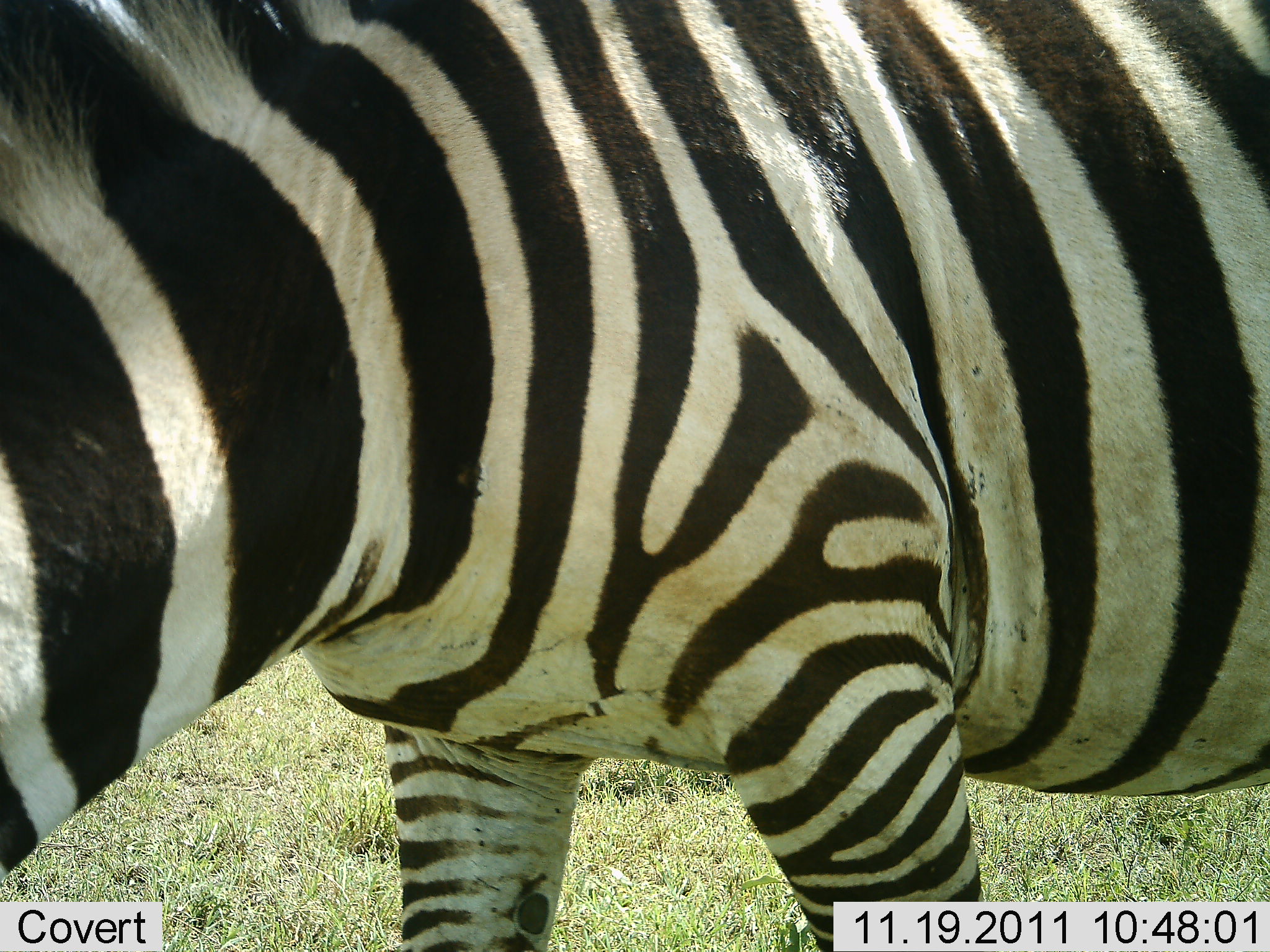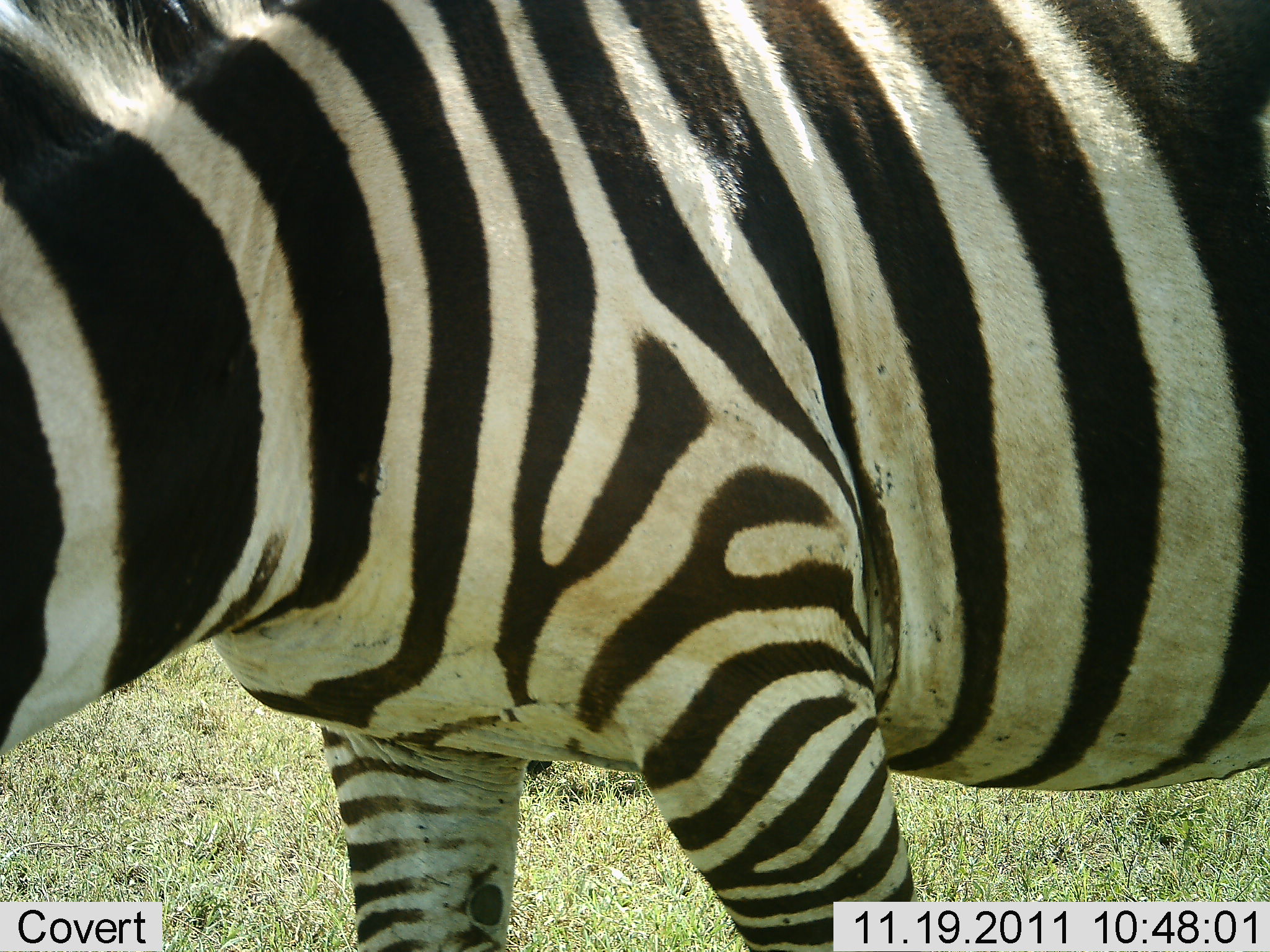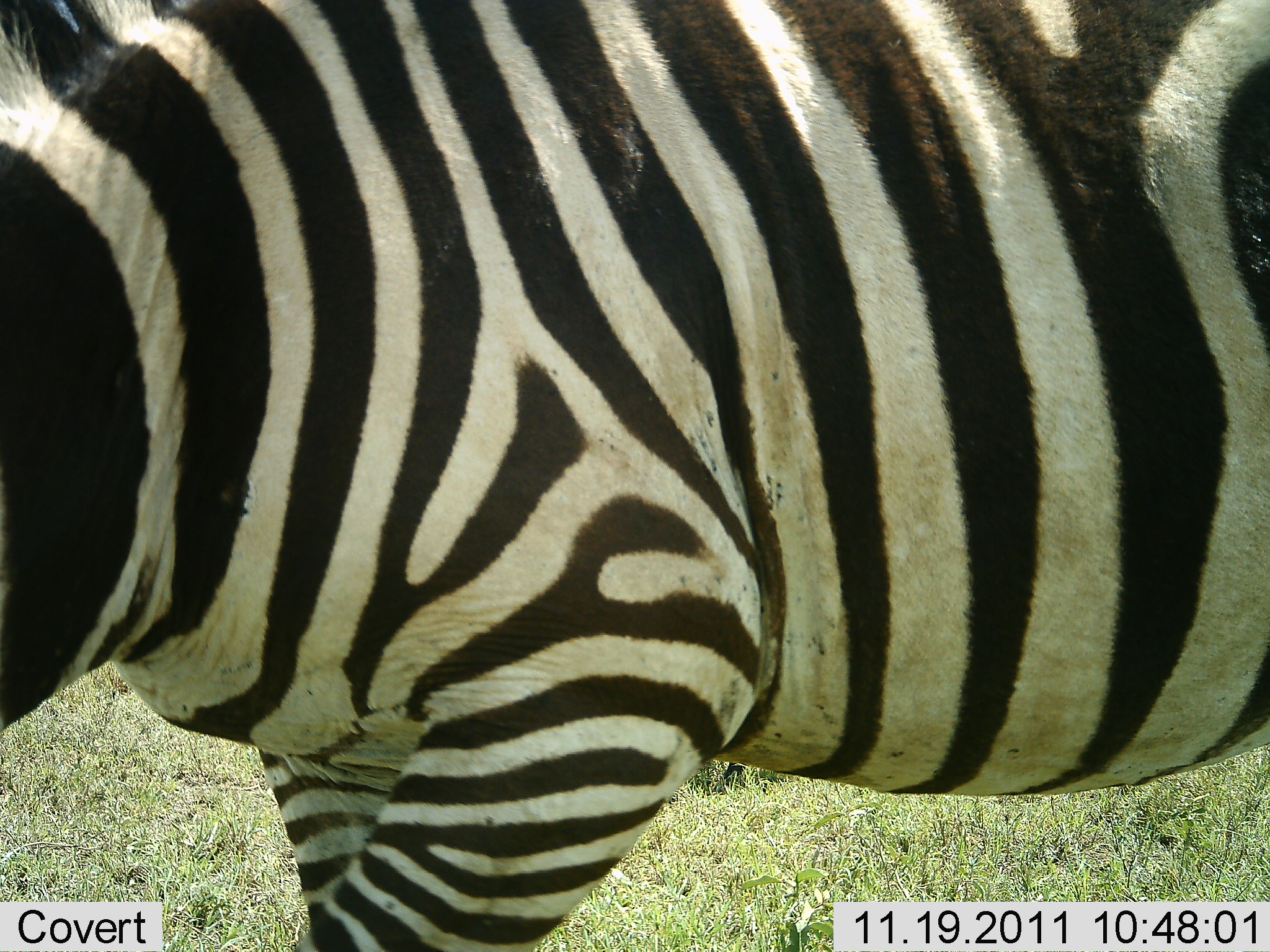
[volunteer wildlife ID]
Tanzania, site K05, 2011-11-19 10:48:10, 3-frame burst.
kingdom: Animalia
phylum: Chordata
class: Mammalia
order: Perissodactyla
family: Equidae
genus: Equus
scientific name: Equus quagga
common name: plains zebra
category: zebra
Zebra (plains zebra) (Equus quagga), count 1. Behavior (volunteer vote fractions): standing 55%, resting 0%, moving 36%, interacting 0%. Young present (vote fraction): 0%. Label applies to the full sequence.